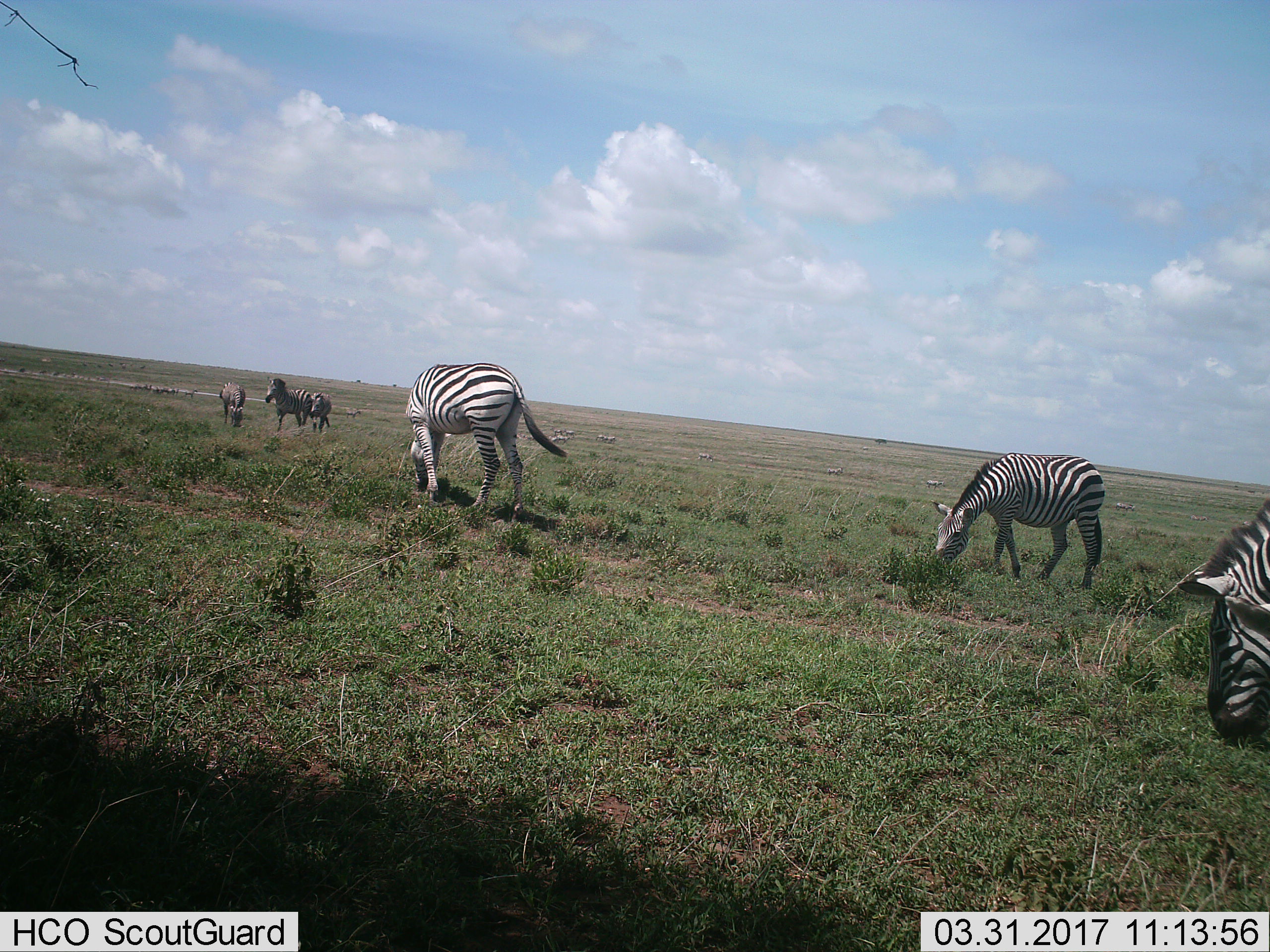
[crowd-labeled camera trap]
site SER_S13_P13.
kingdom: Animalia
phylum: Chordata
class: Mammalia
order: Perissodactyla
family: Equidae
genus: Equus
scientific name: Equus quagga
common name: plains zebra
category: zebraplains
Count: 11-50.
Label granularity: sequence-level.